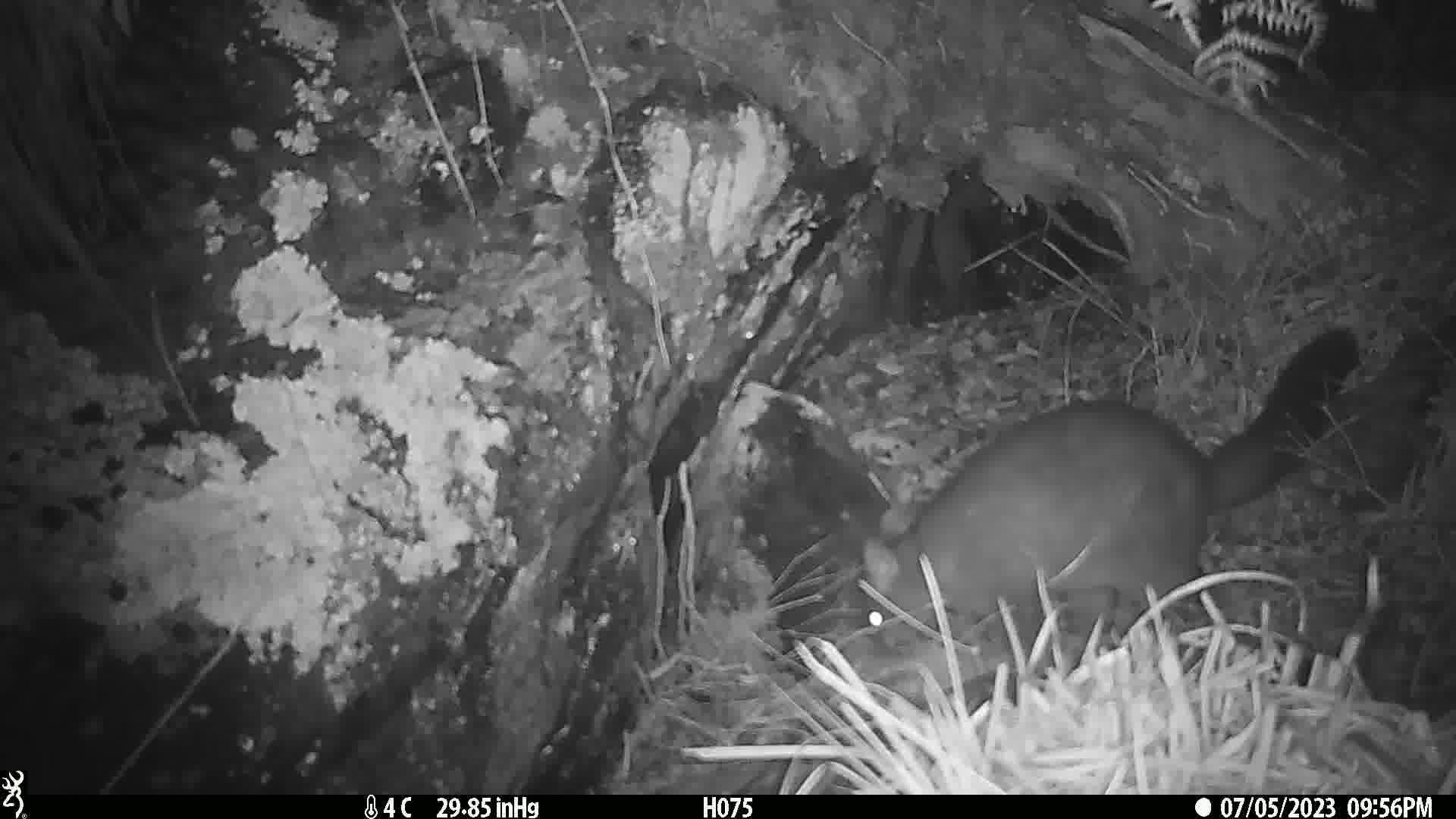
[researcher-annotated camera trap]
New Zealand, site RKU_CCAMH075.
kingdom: Animalia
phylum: Chordata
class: Mammalia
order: Diprotodontia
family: Phalangeridae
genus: Trichosurus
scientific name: Trichosurus vulpecula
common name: common brushtail possum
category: possum